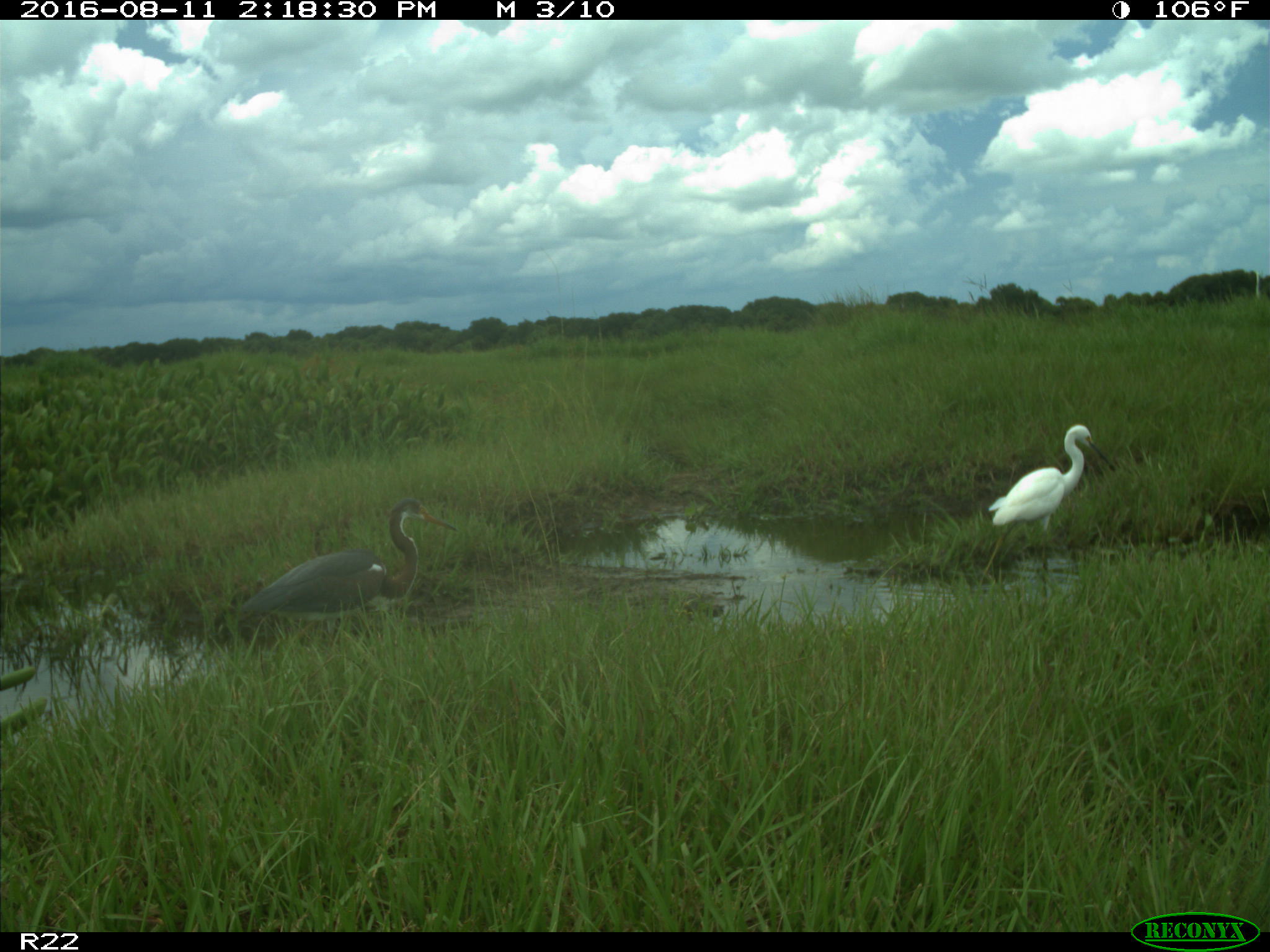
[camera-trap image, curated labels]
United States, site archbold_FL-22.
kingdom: Animalia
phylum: Chordata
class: Aves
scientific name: Aves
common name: birds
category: unidentified bird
Unidentified bird (birds) (Aves).